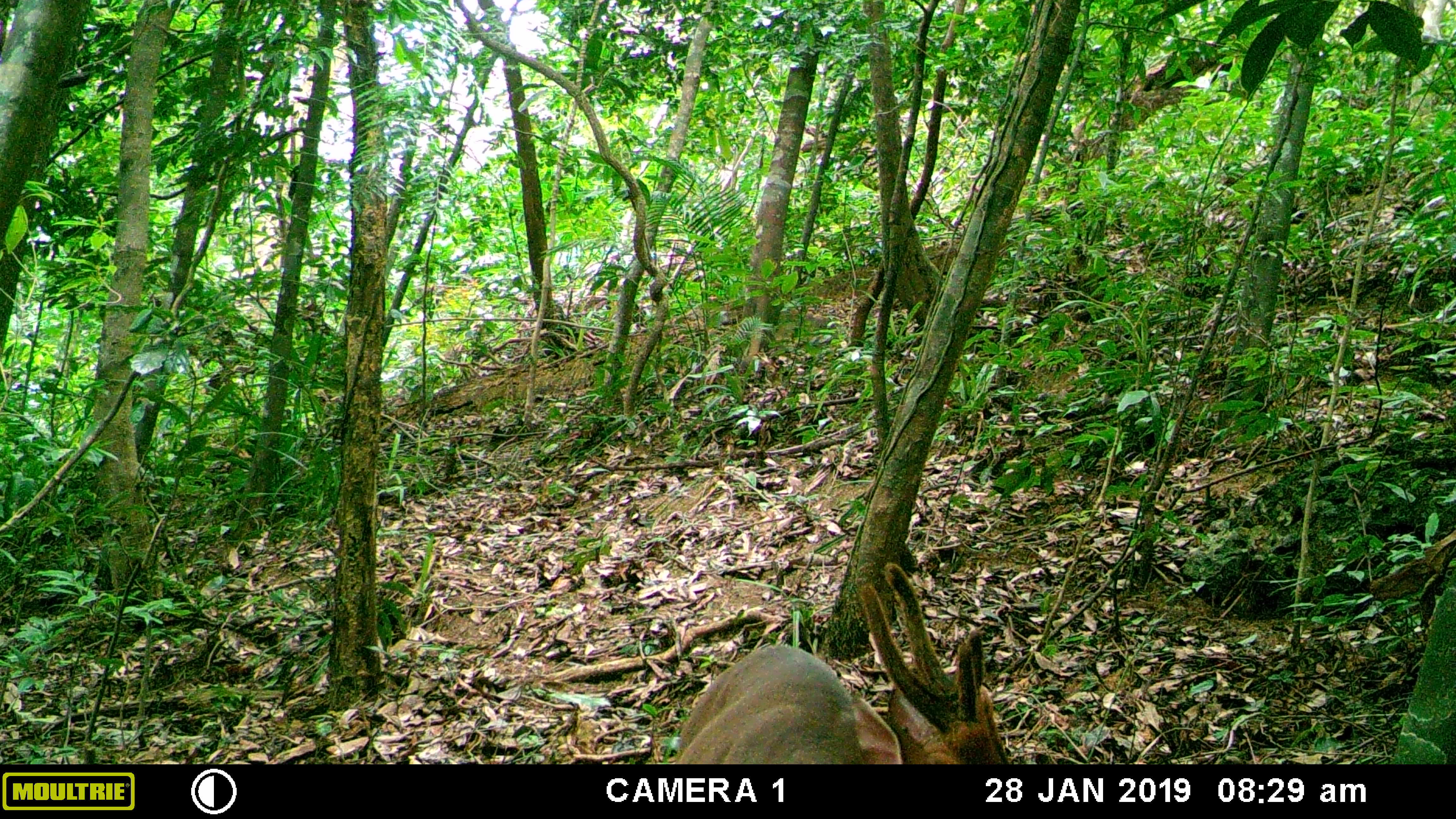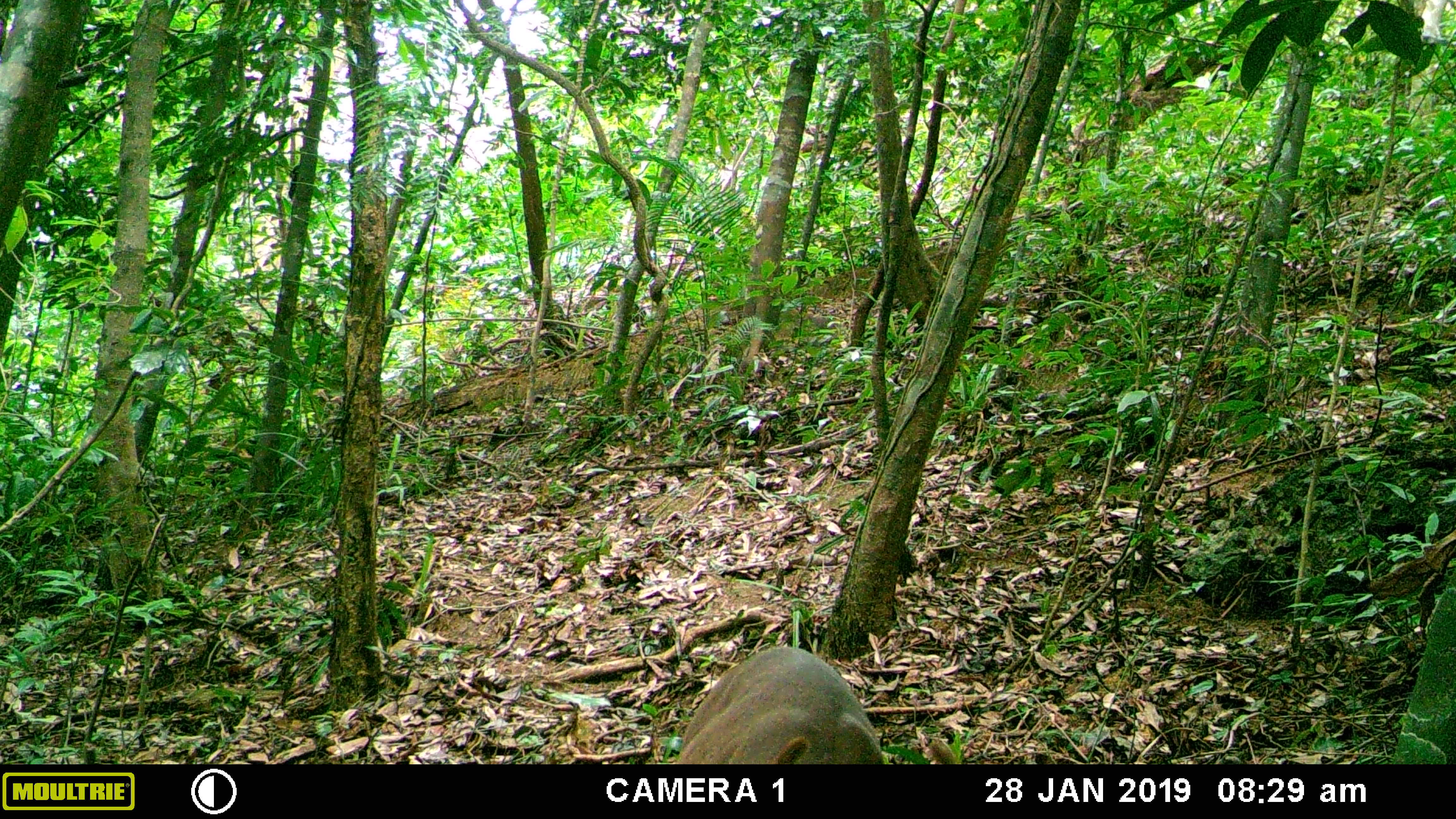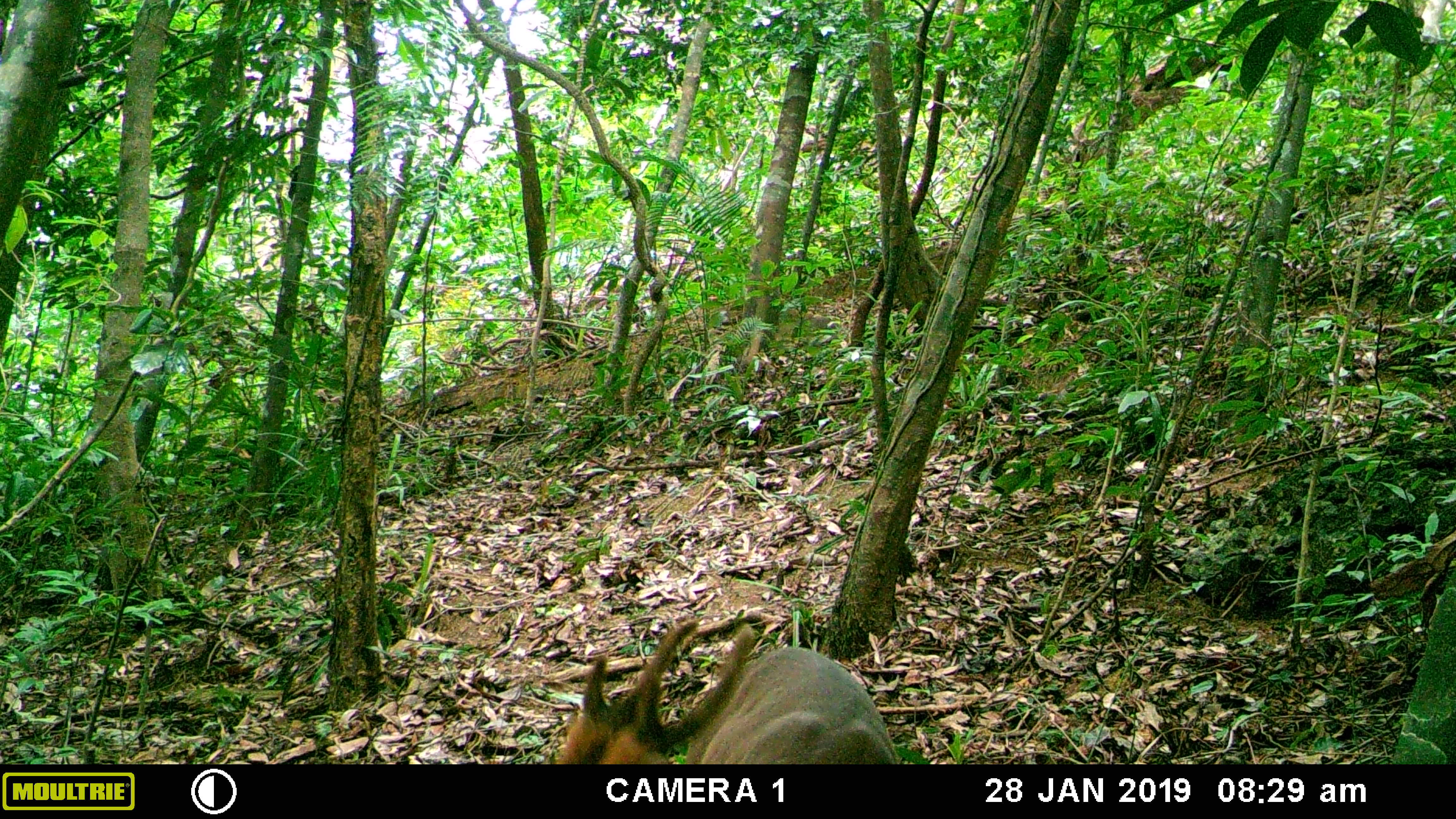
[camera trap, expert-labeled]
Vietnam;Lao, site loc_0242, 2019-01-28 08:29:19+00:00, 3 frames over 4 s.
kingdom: Animalia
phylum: Chordata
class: Mammalia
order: Artiodactyla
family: Cervidae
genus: Muntiacus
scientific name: Muntiacus vuquangensis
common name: large-antlered muntjac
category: large antlered muntjac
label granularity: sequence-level